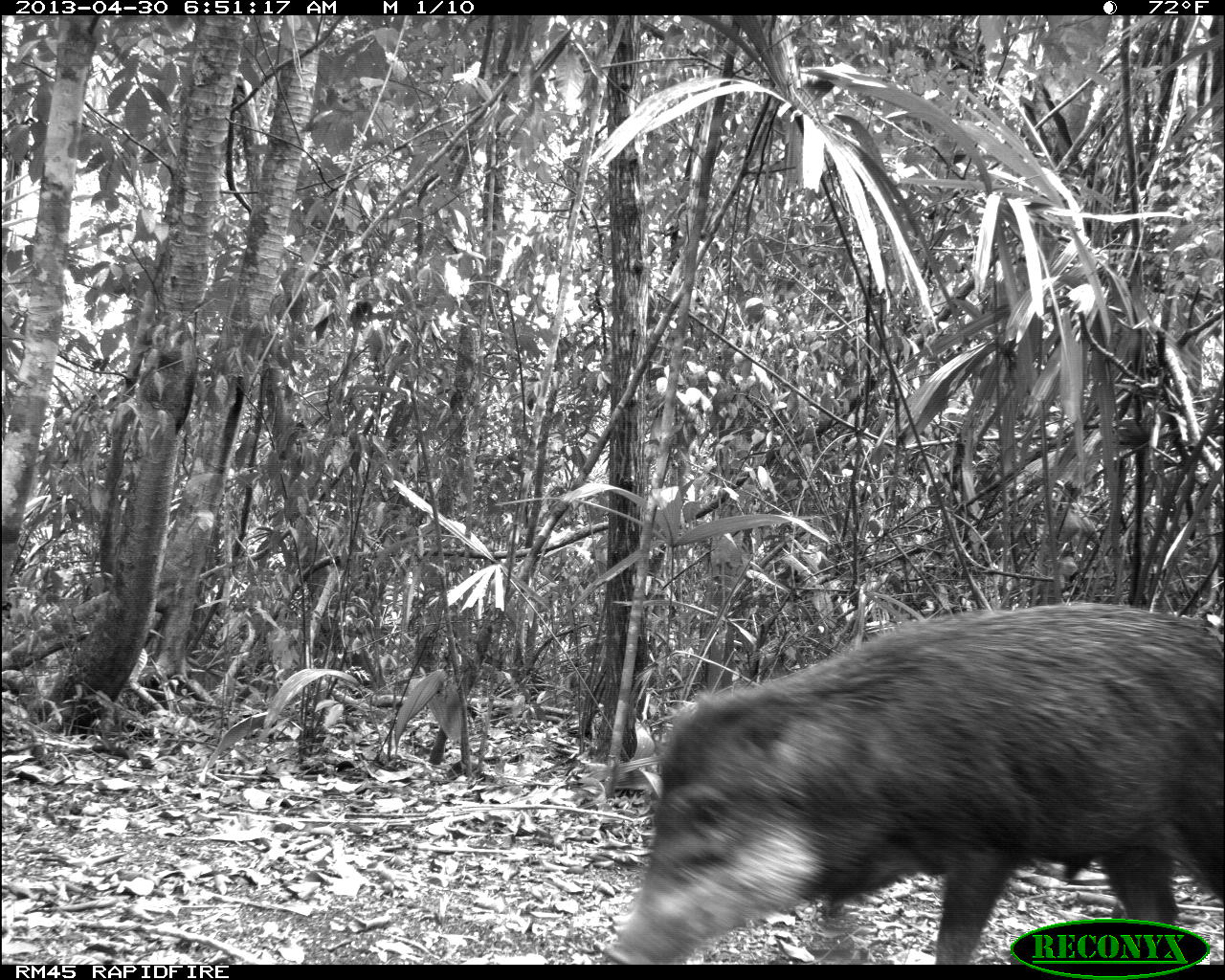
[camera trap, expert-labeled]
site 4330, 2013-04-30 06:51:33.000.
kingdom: Animalia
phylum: Chordata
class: Mammalia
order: Artiodactyla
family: Tayassuidae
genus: Tayassu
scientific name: Tayassu pecari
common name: white-lipped peccary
Tayassu pecari (white-lipped peccary), count 5.